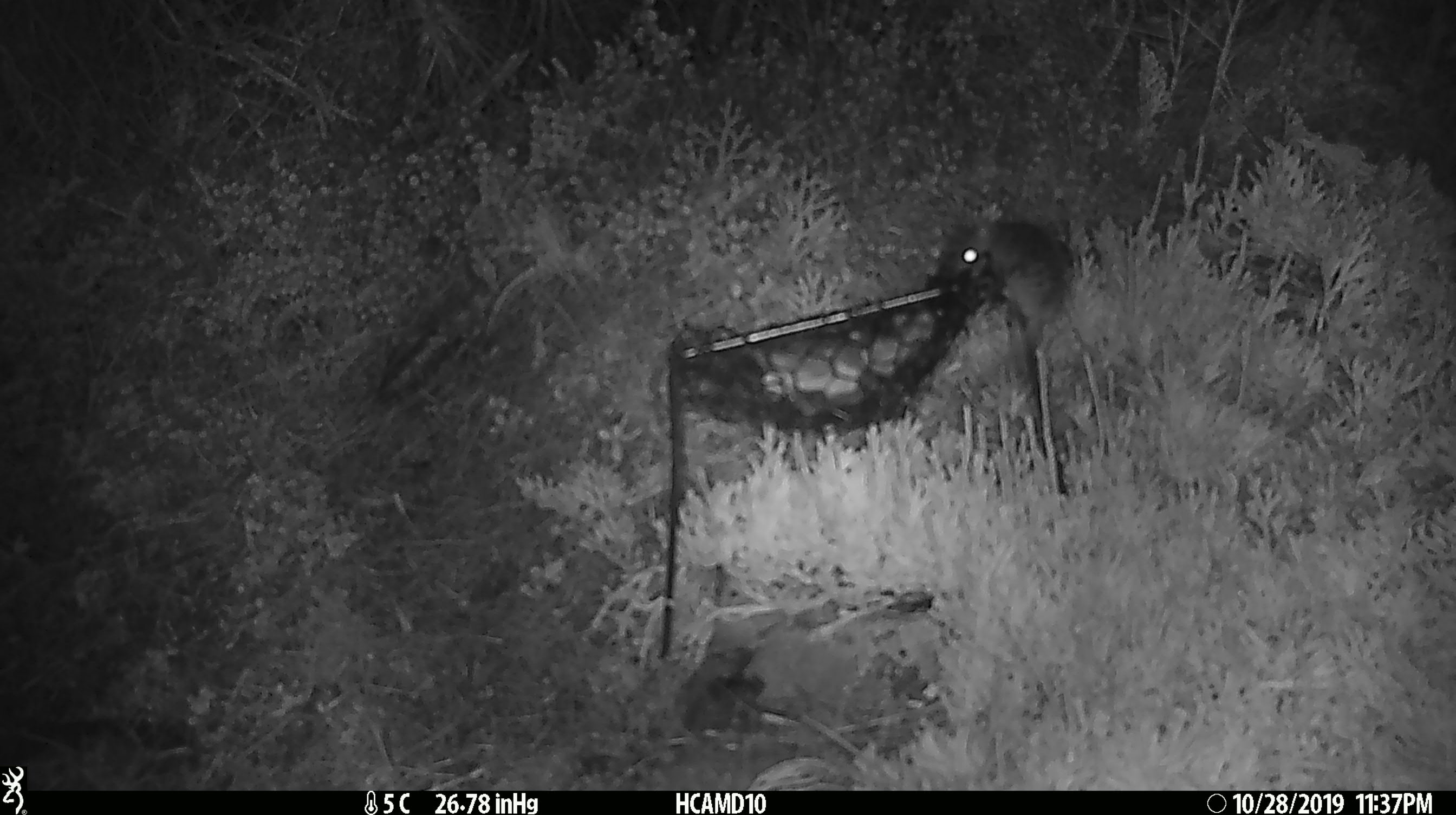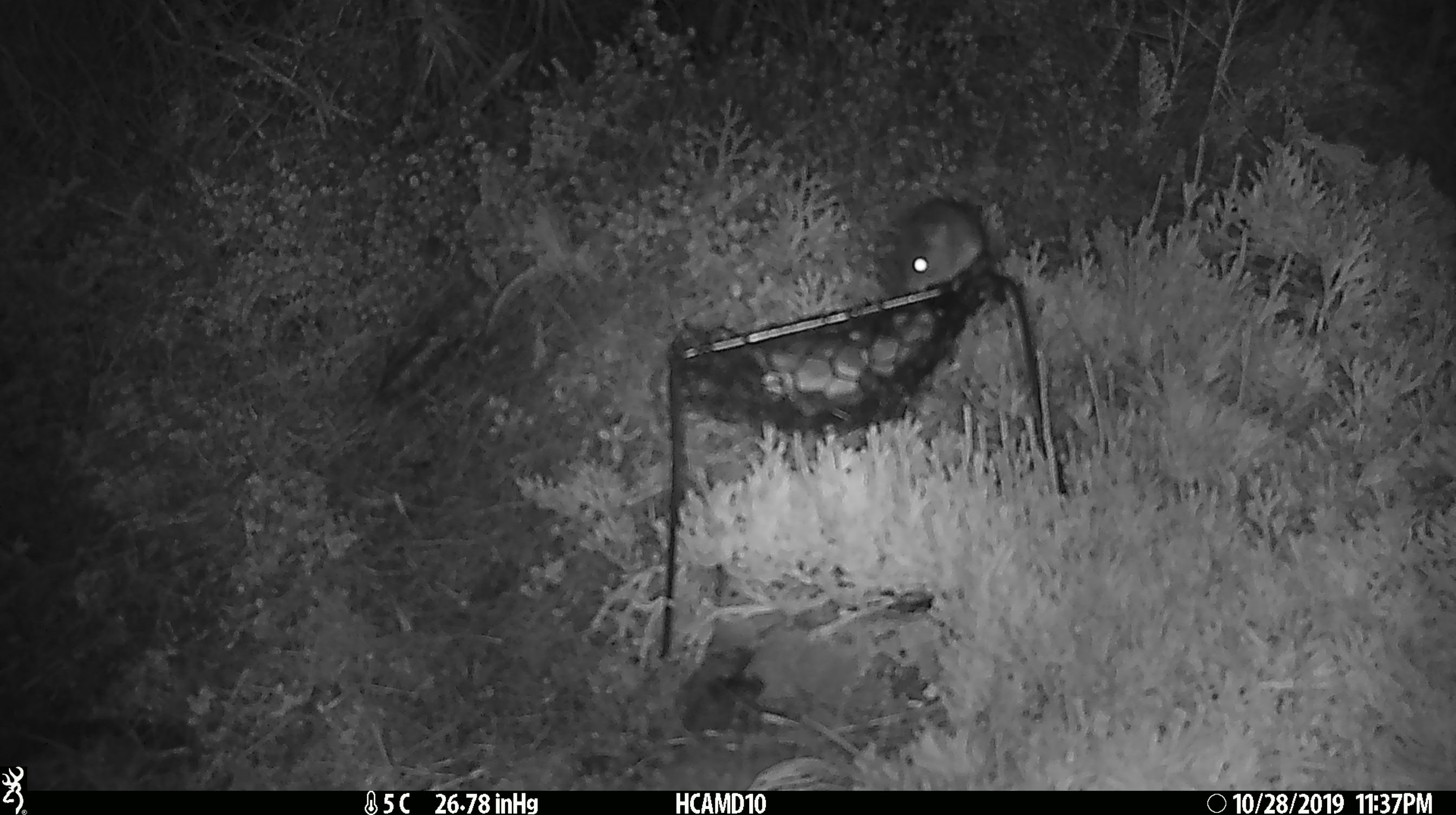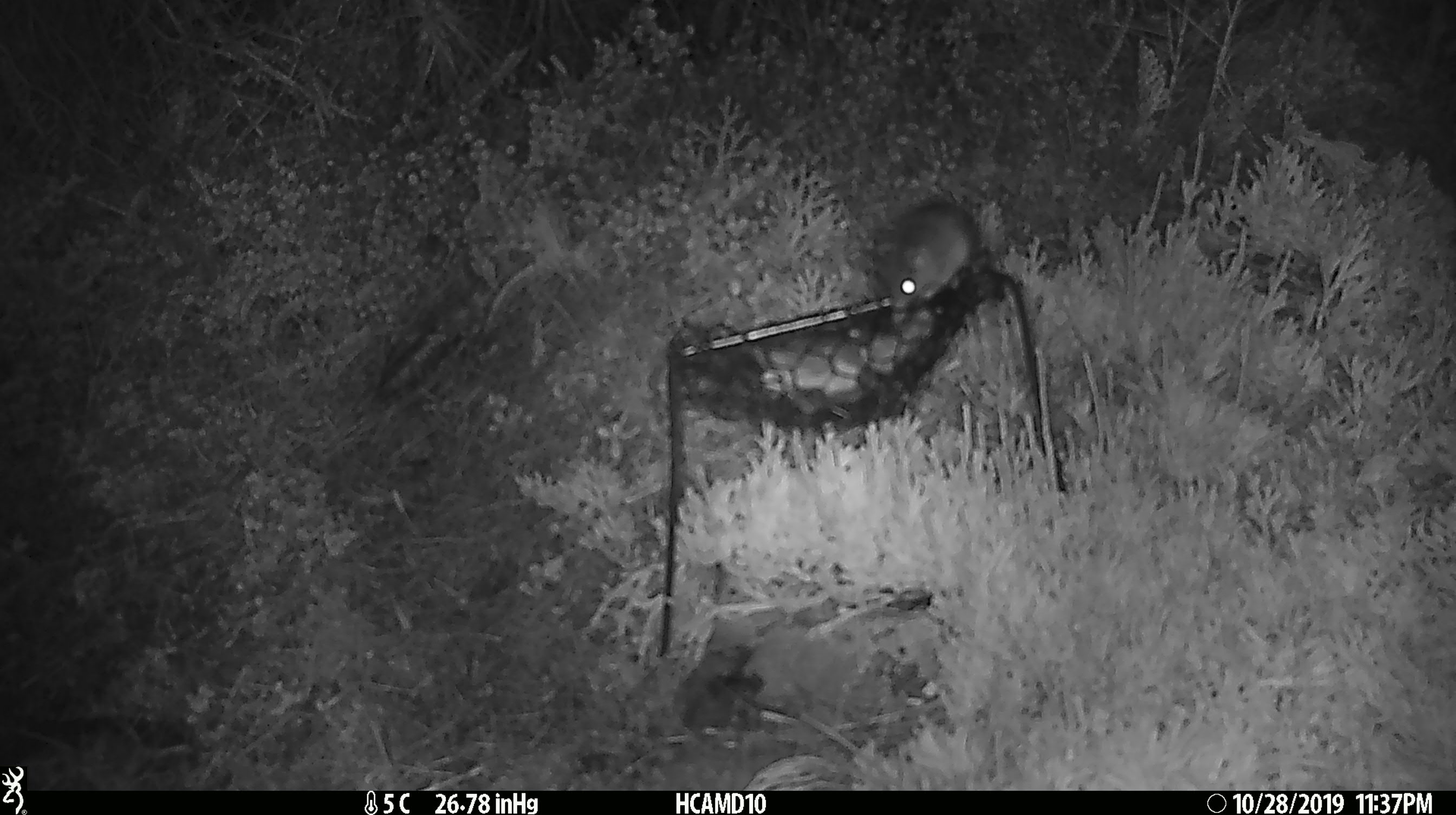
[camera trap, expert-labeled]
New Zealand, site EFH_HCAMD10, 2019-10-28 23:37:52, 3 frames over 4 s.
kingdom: Animalia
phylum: Chordata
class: Mammalia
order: Rodentia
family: Muridae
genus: Mus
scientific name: Mus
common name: mouse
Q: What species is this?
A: Mouse (Mus).